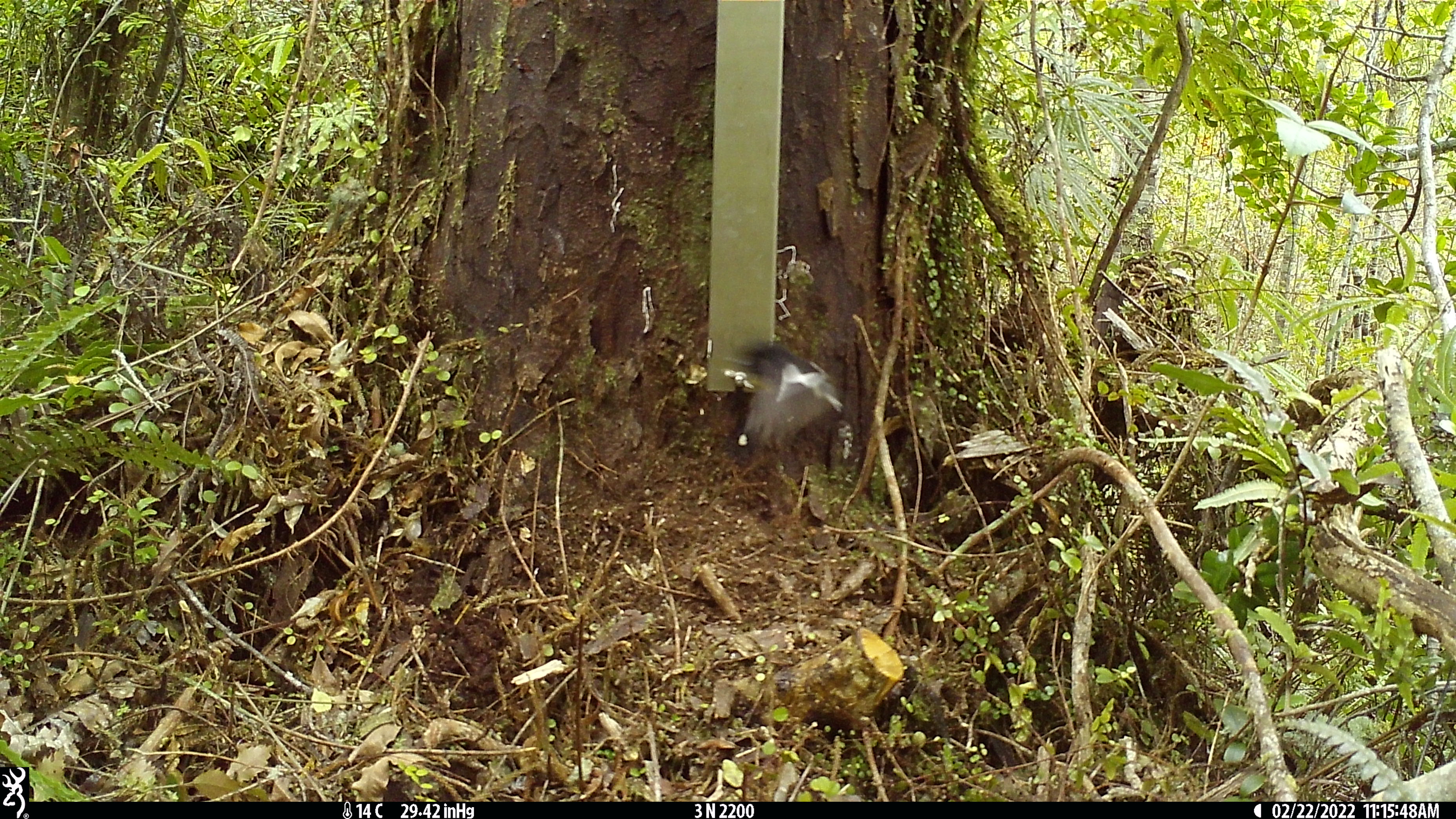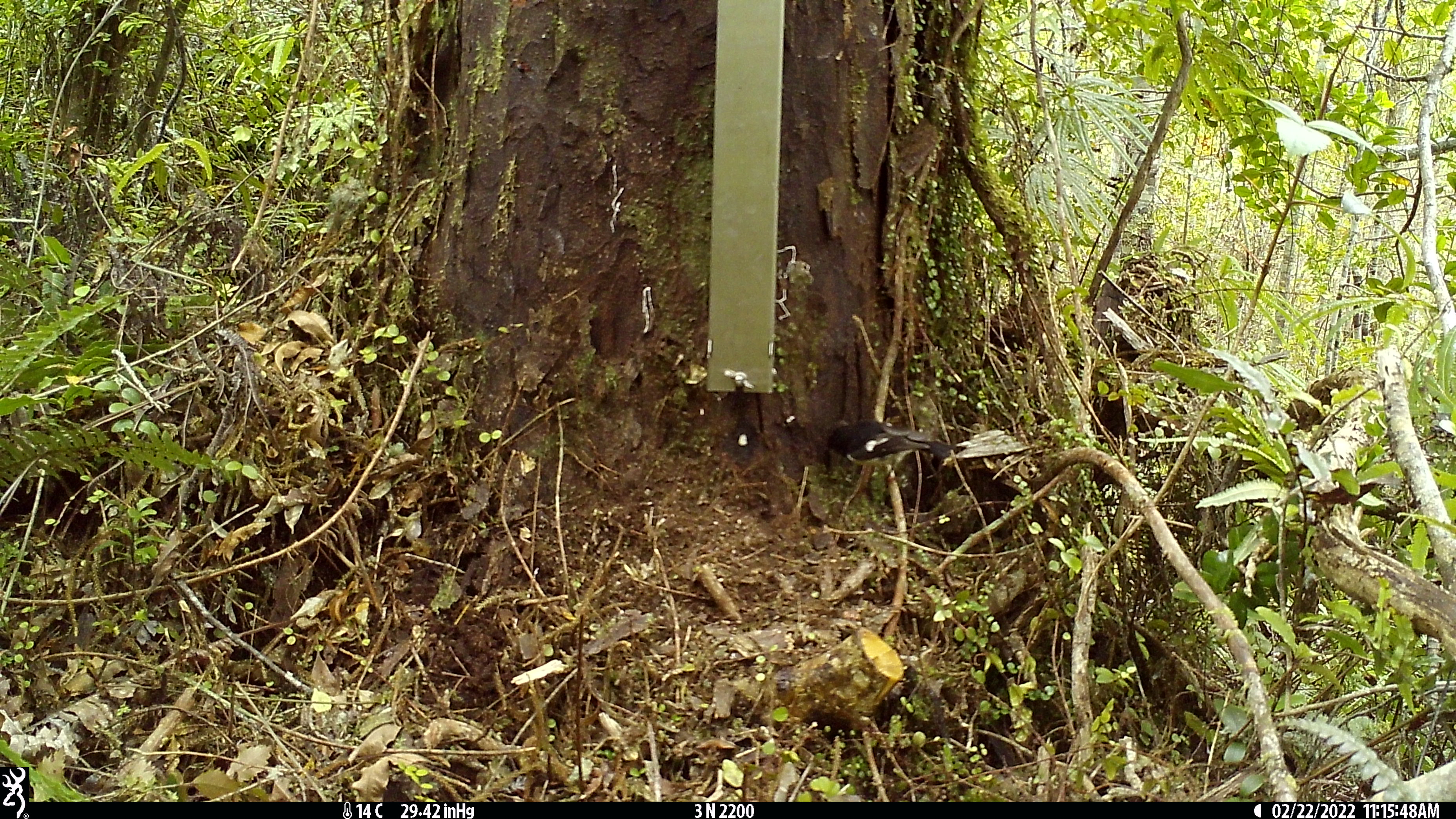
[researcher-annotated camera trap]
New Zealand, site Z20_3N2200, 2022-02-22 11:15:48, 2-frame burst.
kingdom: Animalia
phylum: Chordata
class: Aves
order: Passeriformes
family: Petroicidae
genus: Petroica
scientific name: Petroica macrocephala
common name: tomtit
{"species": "tomtit (Petroica macrocephala)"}